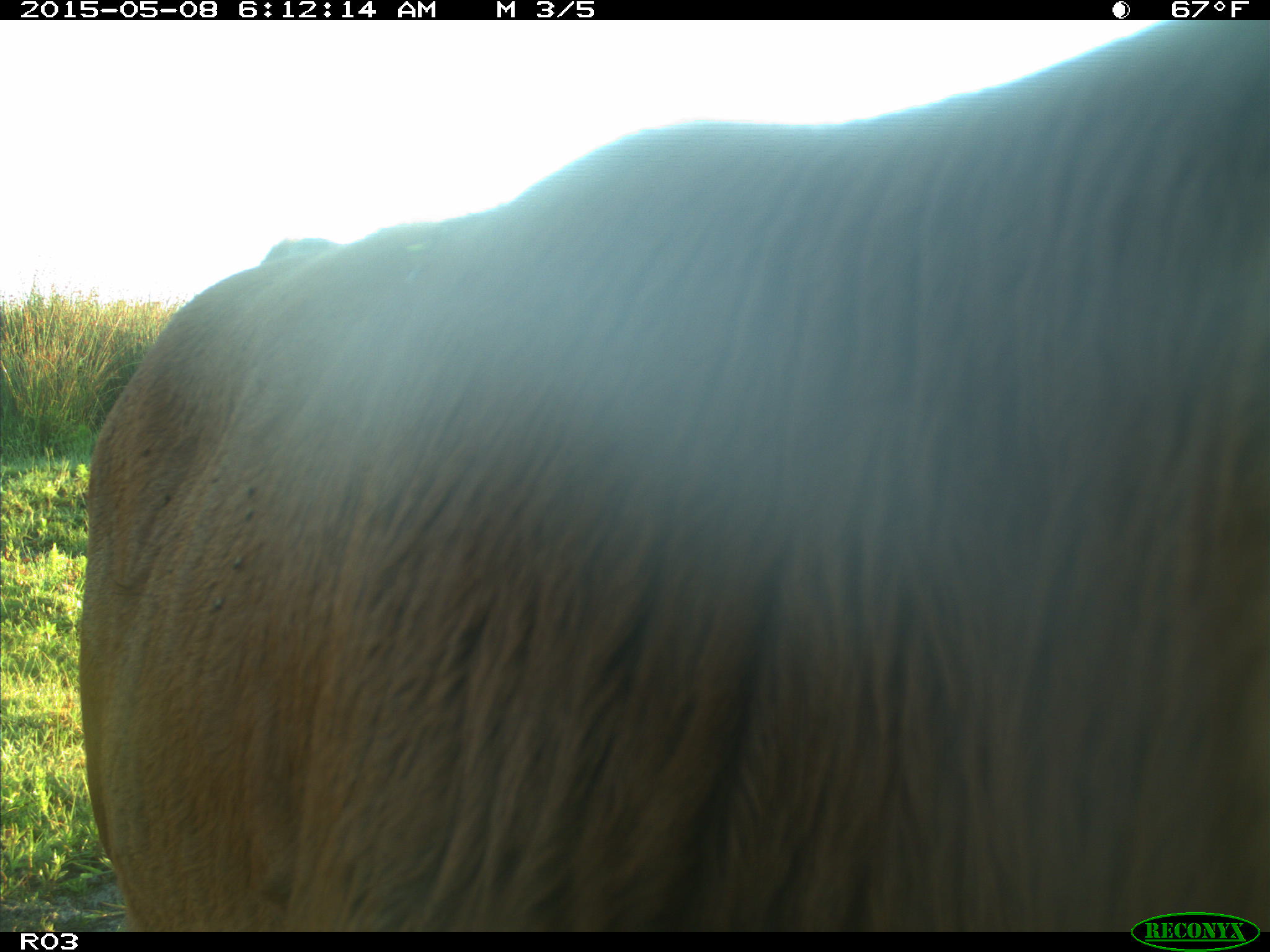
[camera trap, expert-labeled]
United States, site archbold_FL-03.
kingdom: Animalia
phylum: Chordata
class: Mammalia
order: Artiodactyla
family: Bovidae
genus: Bos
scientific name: Bos taurus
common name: domestic cow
Bos taurus (domestic cow).